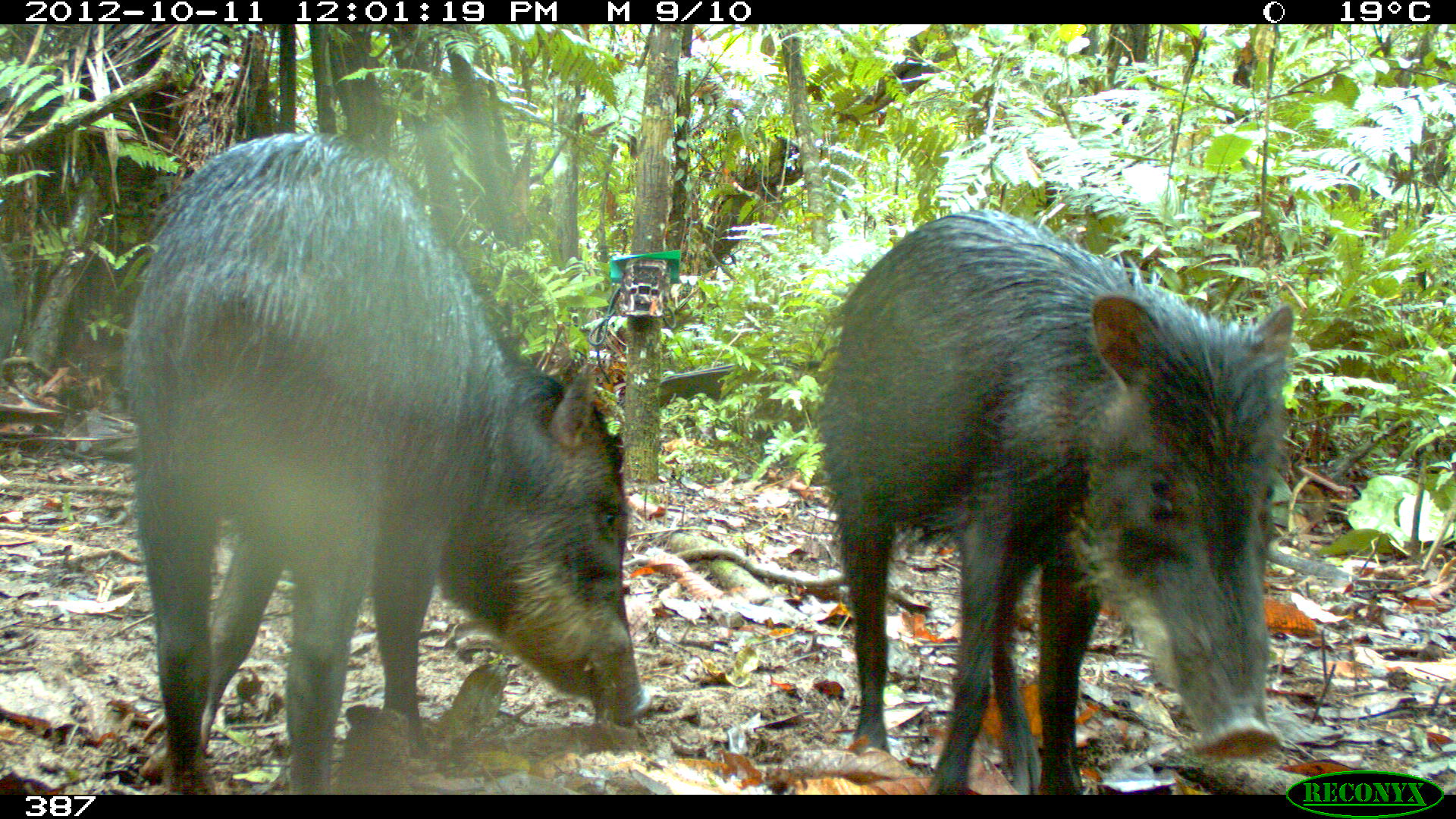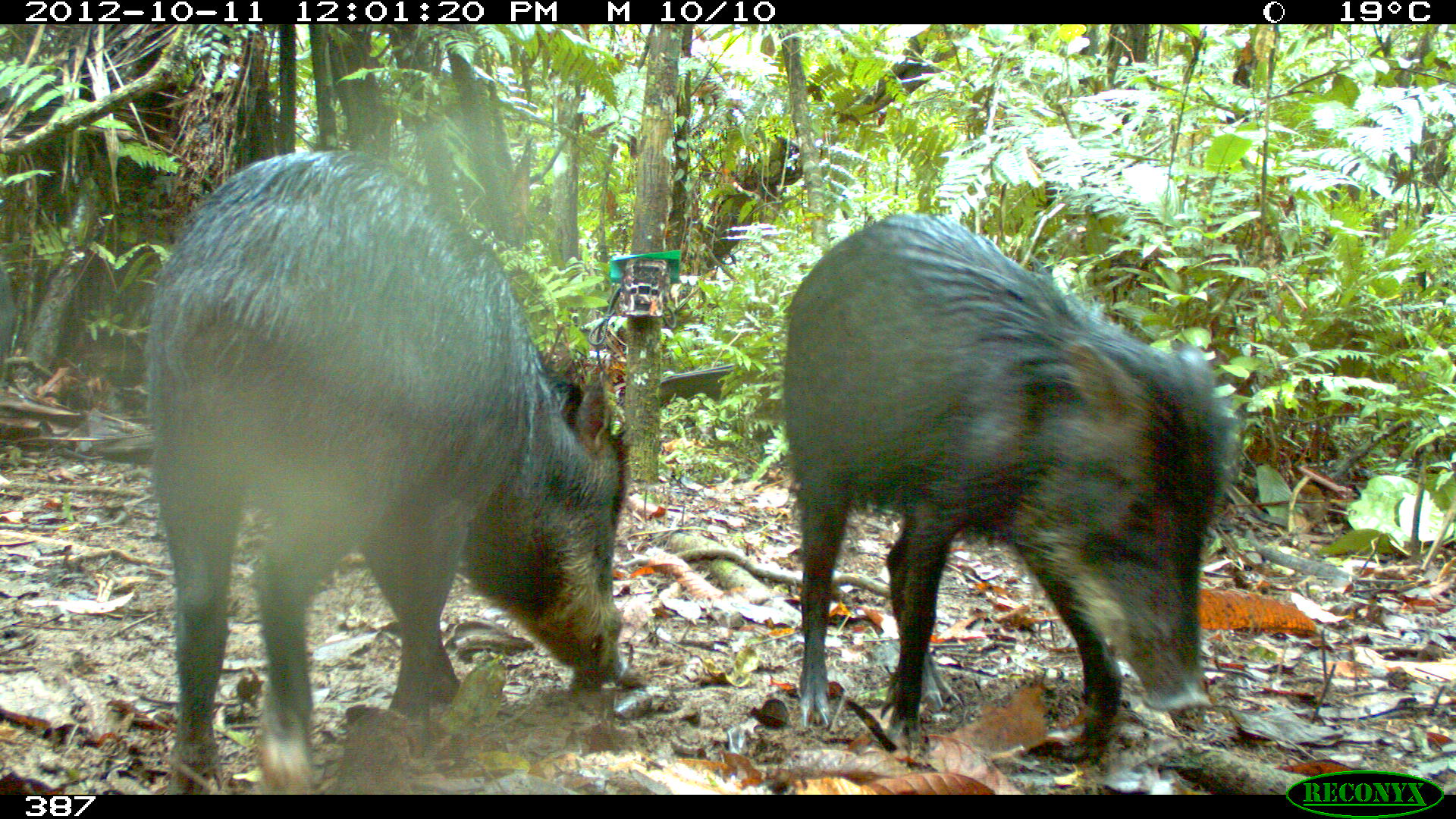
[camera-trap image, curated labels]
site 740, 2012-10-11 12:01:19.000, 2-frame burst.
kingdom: Animalia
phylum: Chordata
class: Mammalia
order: Artiodactyla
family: Tayassuidae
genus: Tayassu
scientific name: Tayassu pecari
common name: white-lipped peccary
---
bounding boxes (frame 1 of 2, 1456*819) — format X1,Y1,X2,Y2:
tayassu pecari: 123,128,642,790; 815,205,1292,794; 0,256,22,367